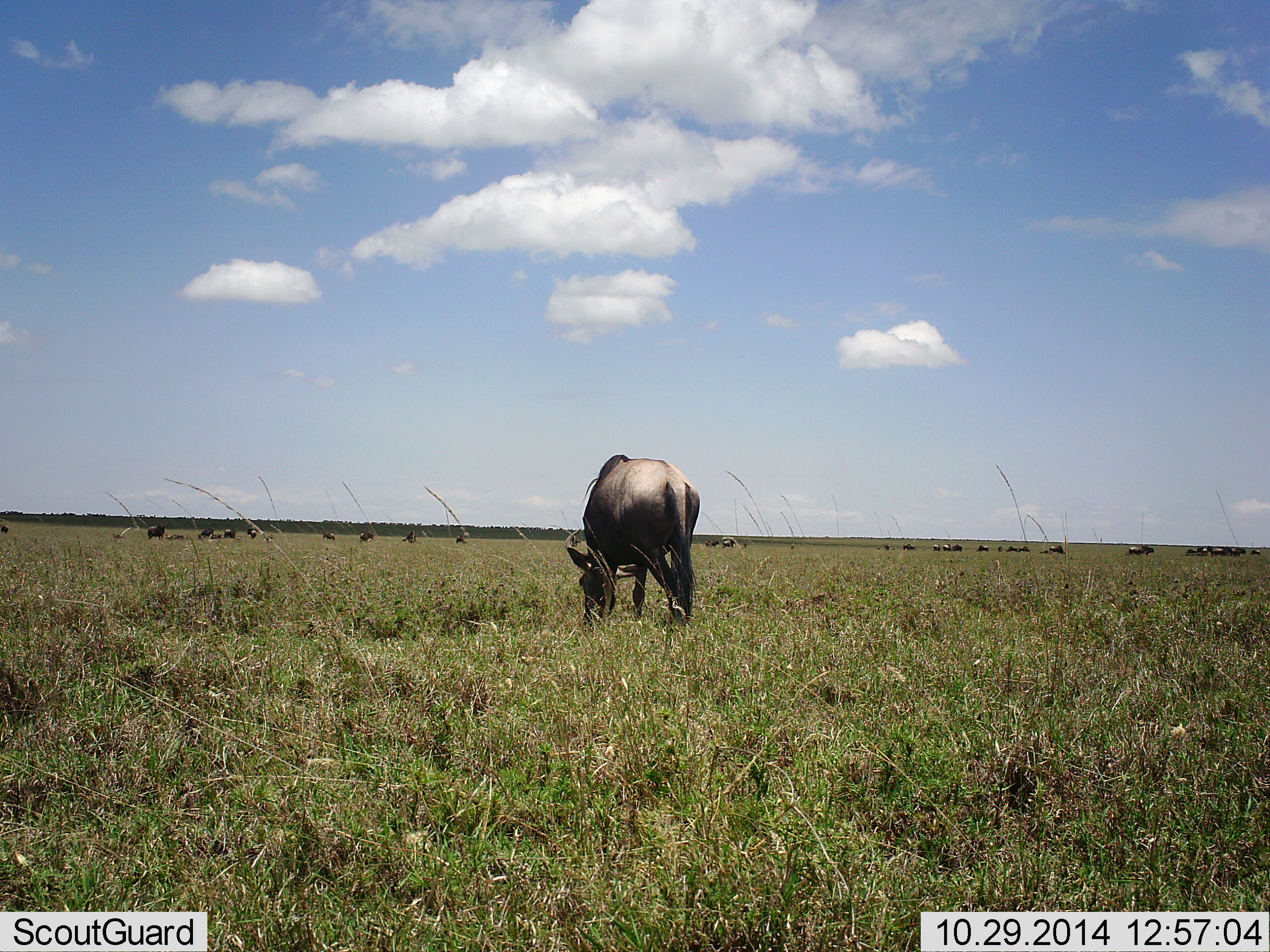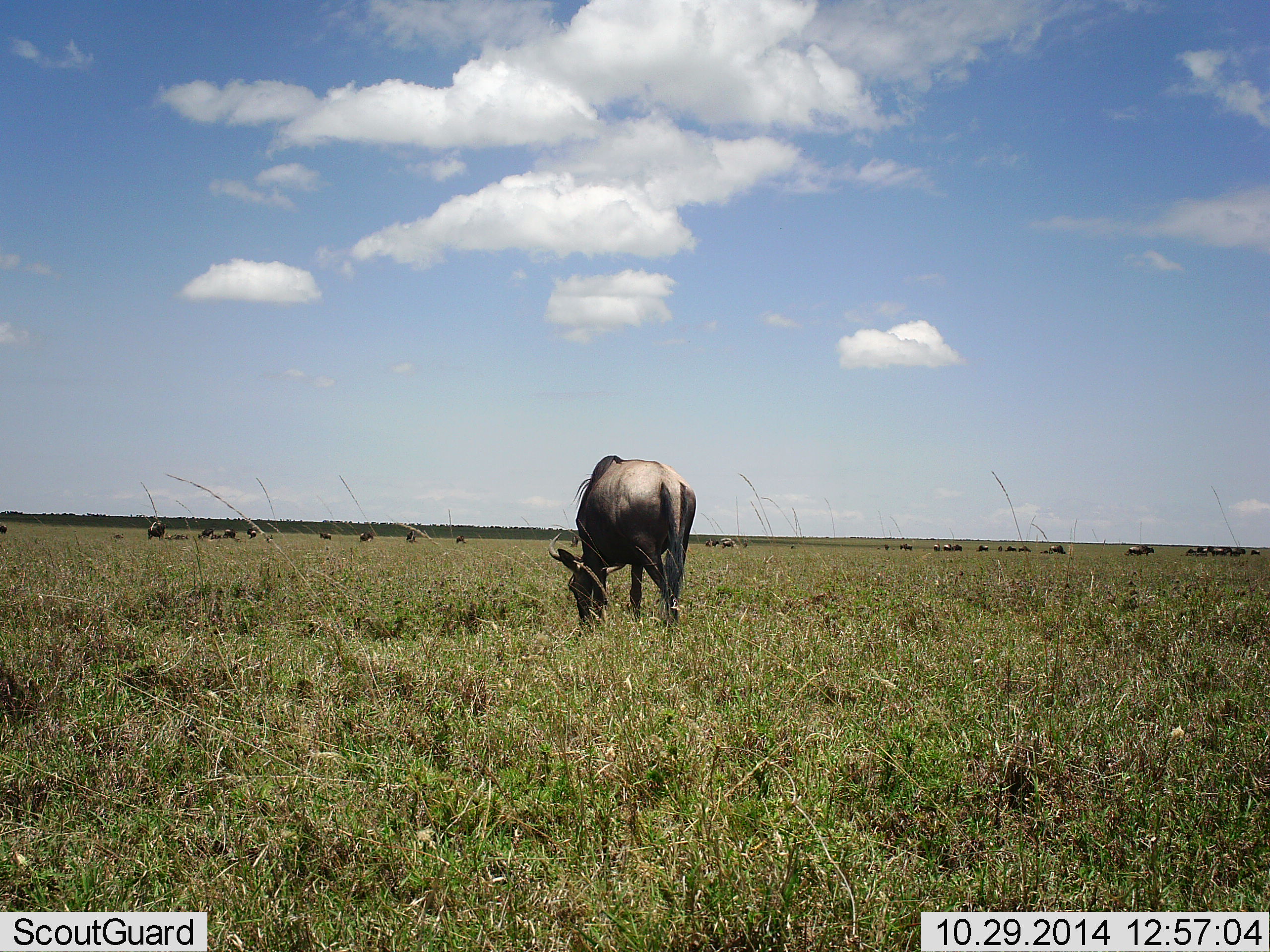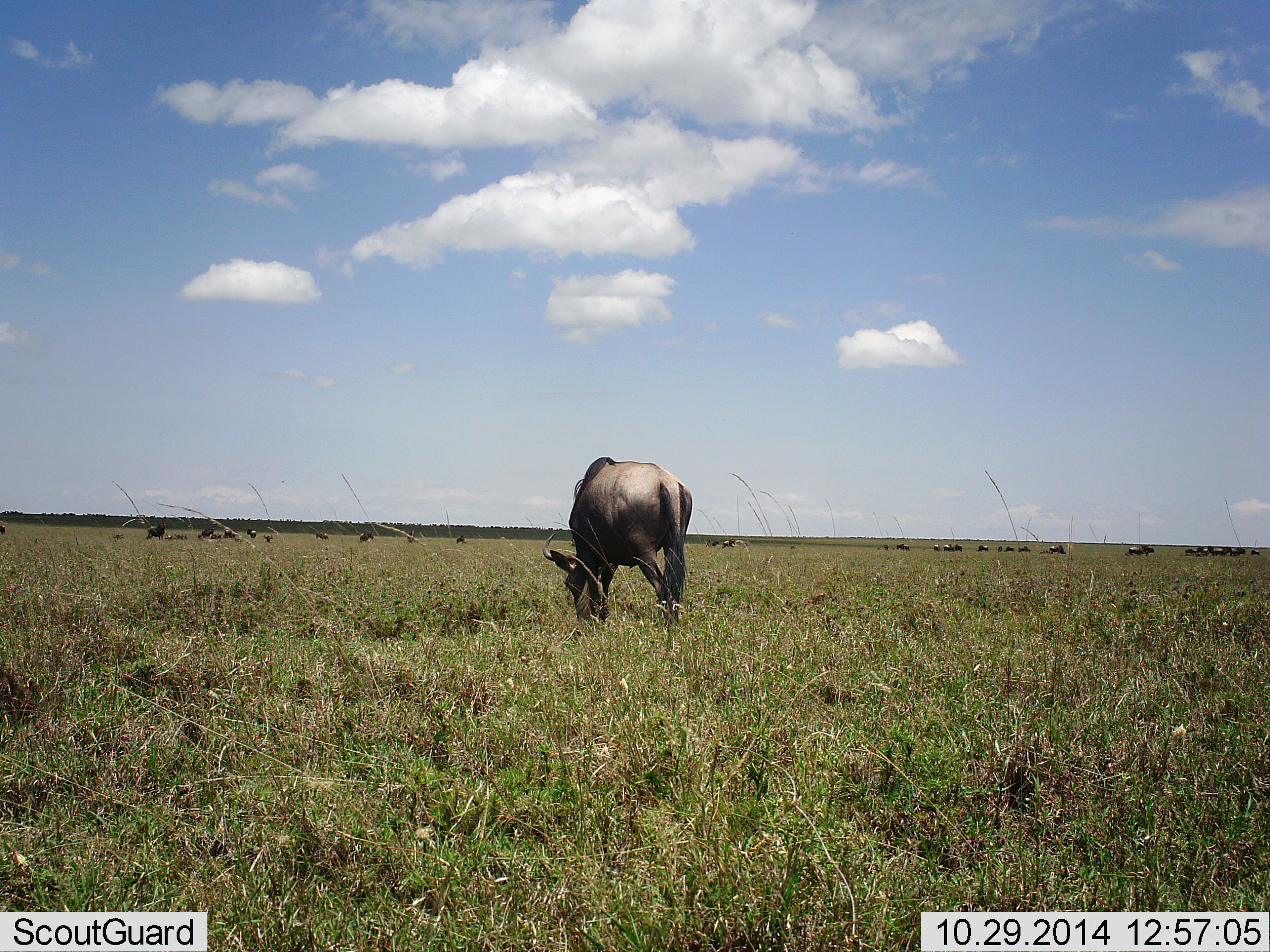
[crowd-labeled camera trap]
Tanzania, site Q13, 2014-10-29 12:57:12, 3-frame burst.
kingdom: Animalia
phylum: Chordata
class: Mammalia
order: Artiodactyla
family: Bovidae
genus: Connochaetes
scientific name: Connochaetes taurinus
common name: blue wildebeest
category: wildebeest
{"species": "wildebeest (blue wildebeest) (Connochaetes taurinus)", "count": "11-50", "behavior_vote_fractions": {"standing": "70%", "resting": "0%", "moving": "20%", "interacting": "0%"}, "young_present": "0%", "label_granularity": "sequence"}